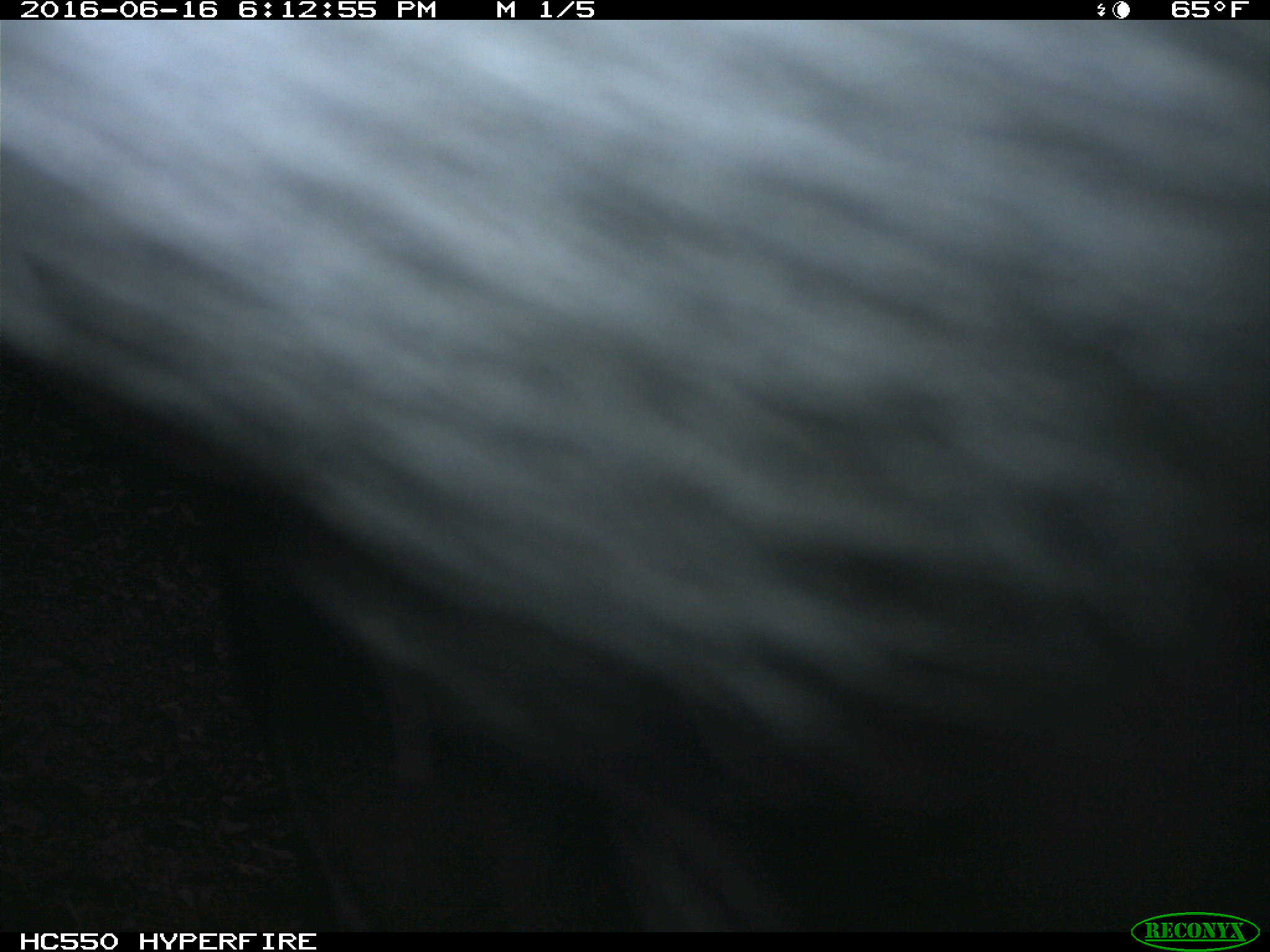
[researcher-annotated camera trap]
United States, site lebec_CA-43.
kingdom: Animalia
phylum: Chordata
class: Mammalia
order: Artiodactyla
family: Bovidae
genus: Bos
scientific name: Bos taurus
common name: domestic cow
Bos taurus (domestic cow).